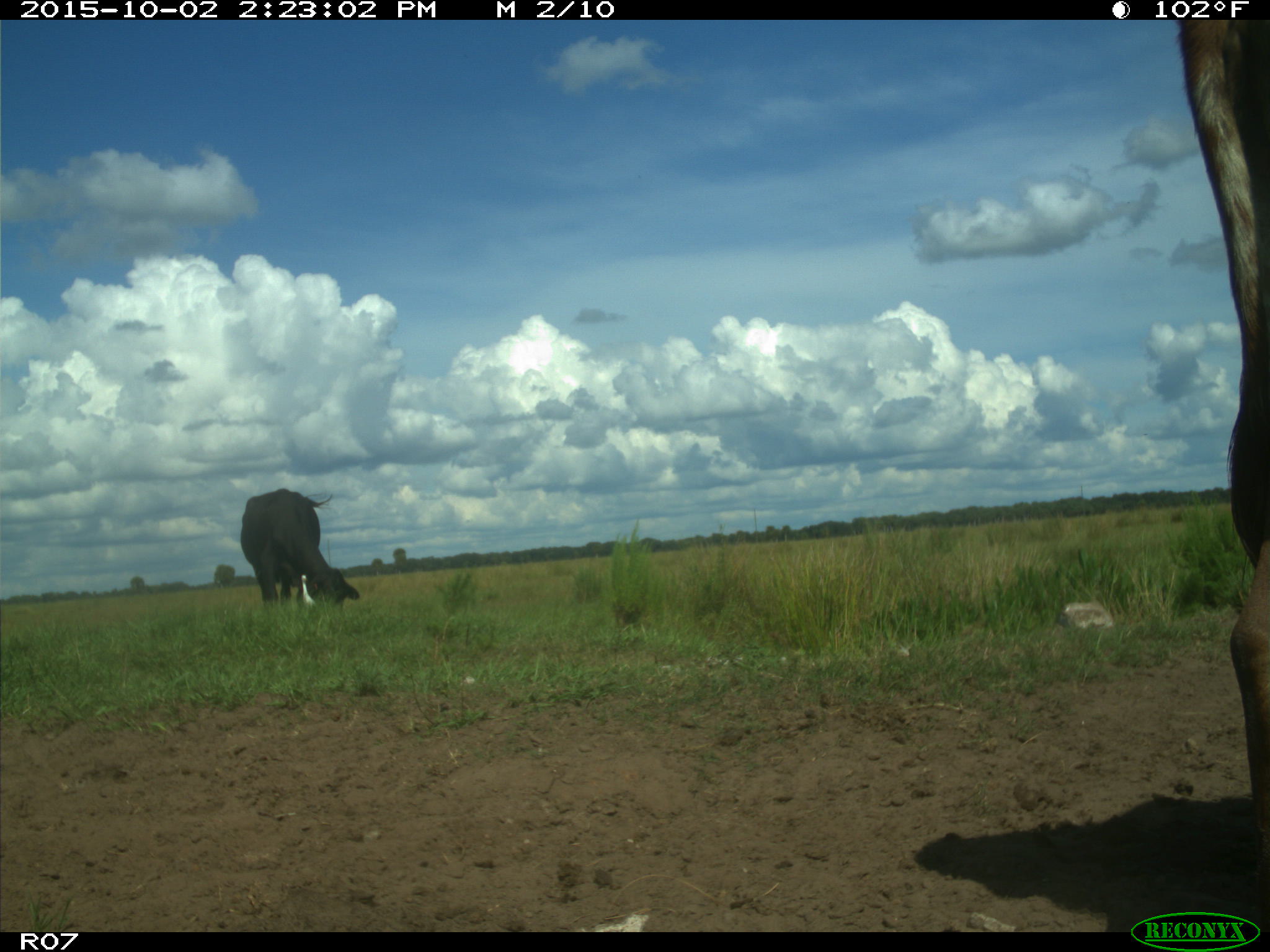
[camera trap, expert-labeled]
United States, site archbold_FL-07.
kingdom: Animalia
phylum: Chordata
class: Mammalia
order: Artiodactyla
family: Bovidae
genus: Bos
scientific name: Bos taurus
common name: domestic cow